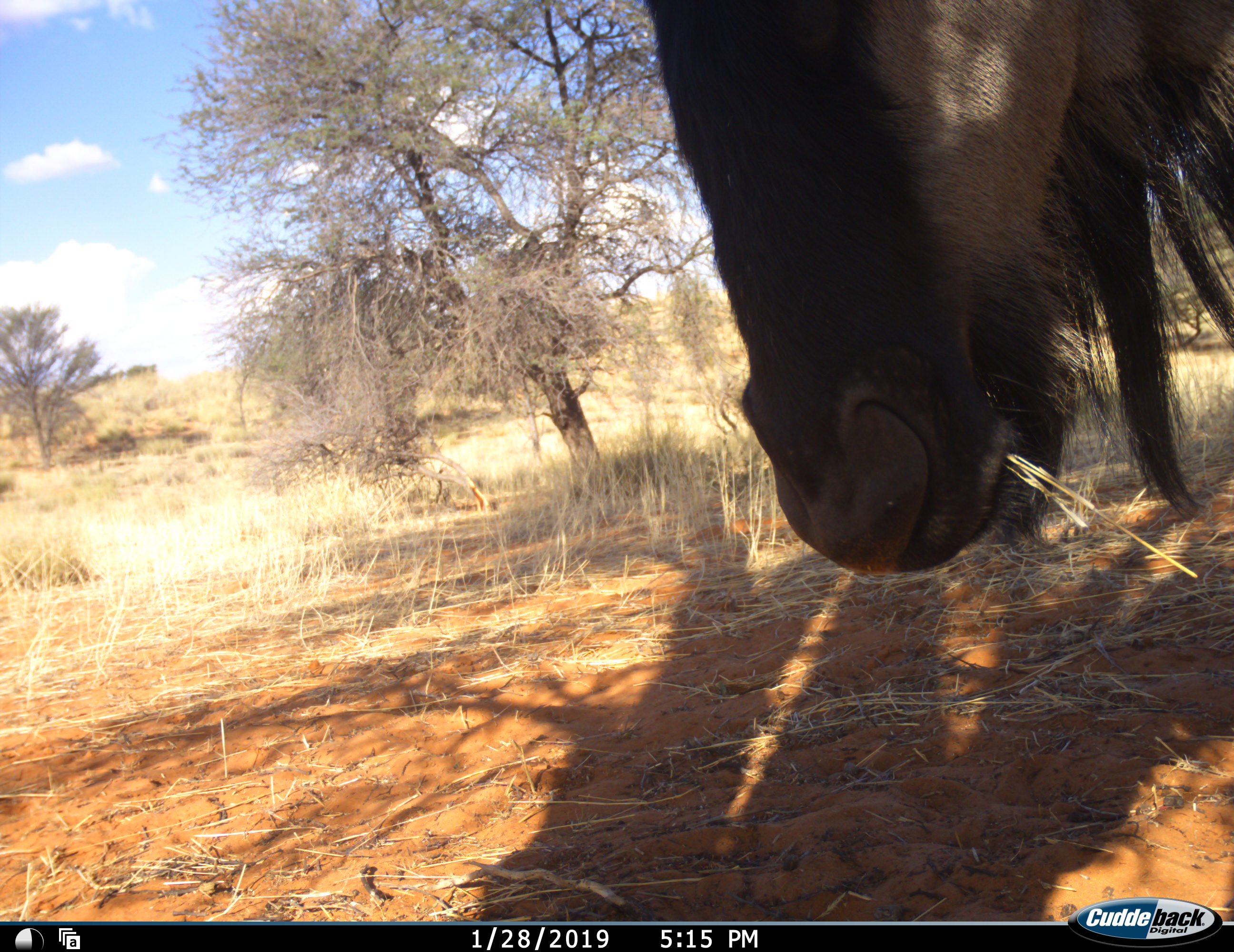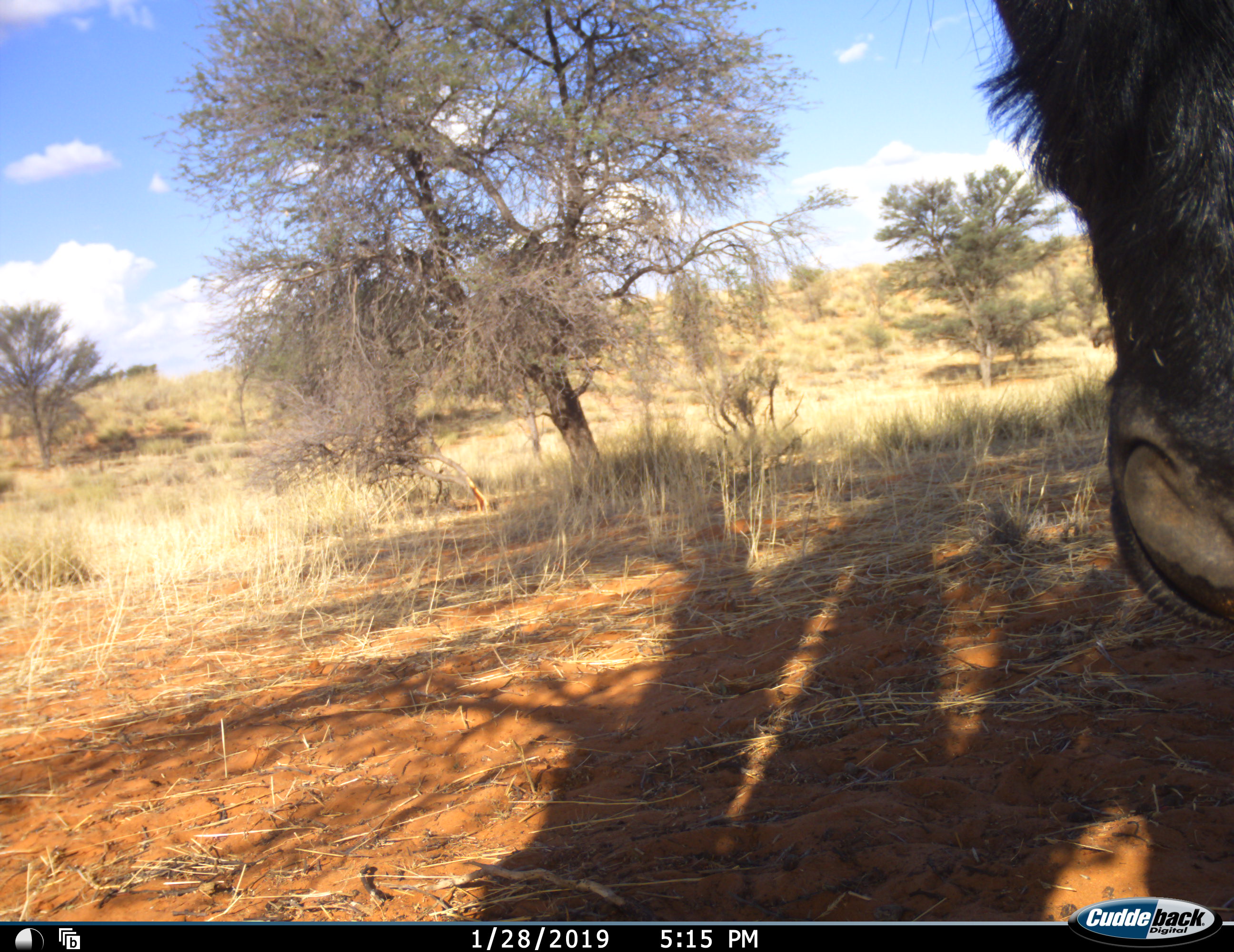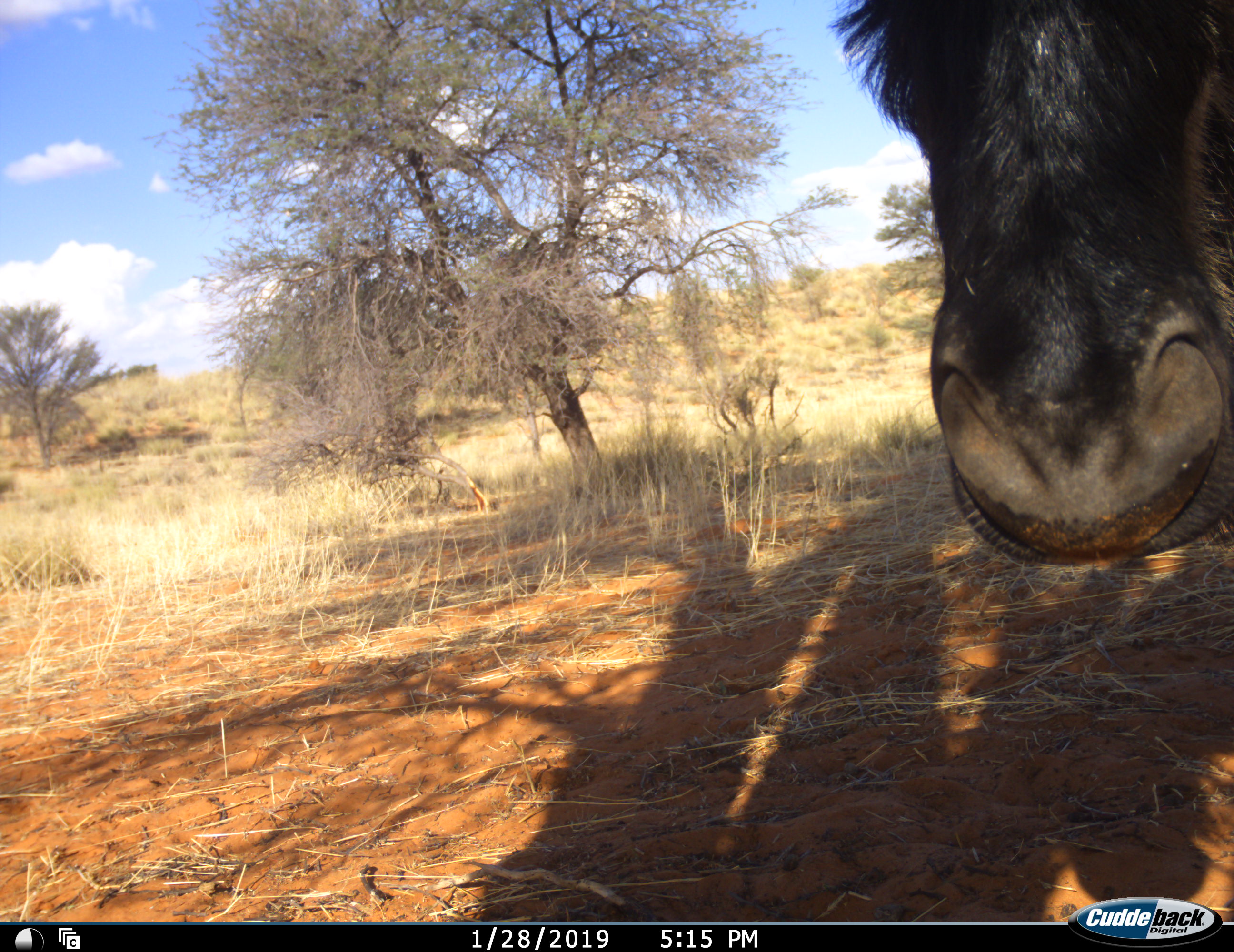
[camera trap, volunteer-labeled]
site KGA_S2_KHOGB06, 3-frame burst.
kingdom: Animalia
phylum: Chordata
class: Mammalia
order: Artiodactyla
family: Bovidae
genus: Connochaetes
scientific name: Connochaetes taurinus taurinus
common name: blue wildebeest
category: wildebeestblue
Wildebeestblue (blue wildebeest) (Connochaetes taurinus taurinus), count 1. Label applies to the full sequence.